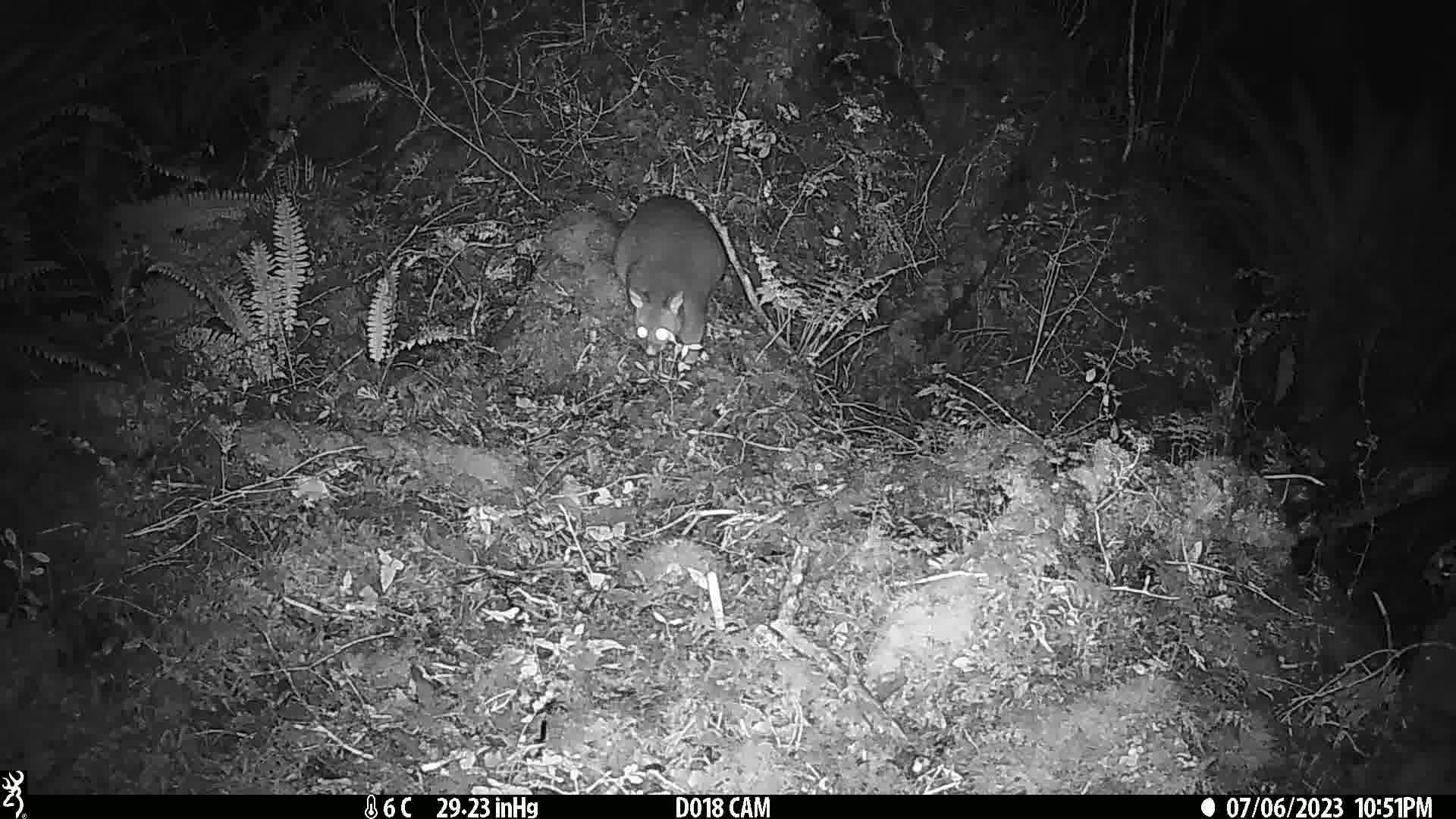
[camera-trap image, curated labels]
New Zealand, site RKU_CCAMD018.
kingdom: Animalia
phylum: Chordata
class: Mammalia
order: Diprotodontia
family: Phalangeridae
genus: Trichosurus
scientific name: Trichosurus vulpecula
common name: common brushtail possum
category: possum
Possum (common brushtail possum) (Trichosurus vulpecula).